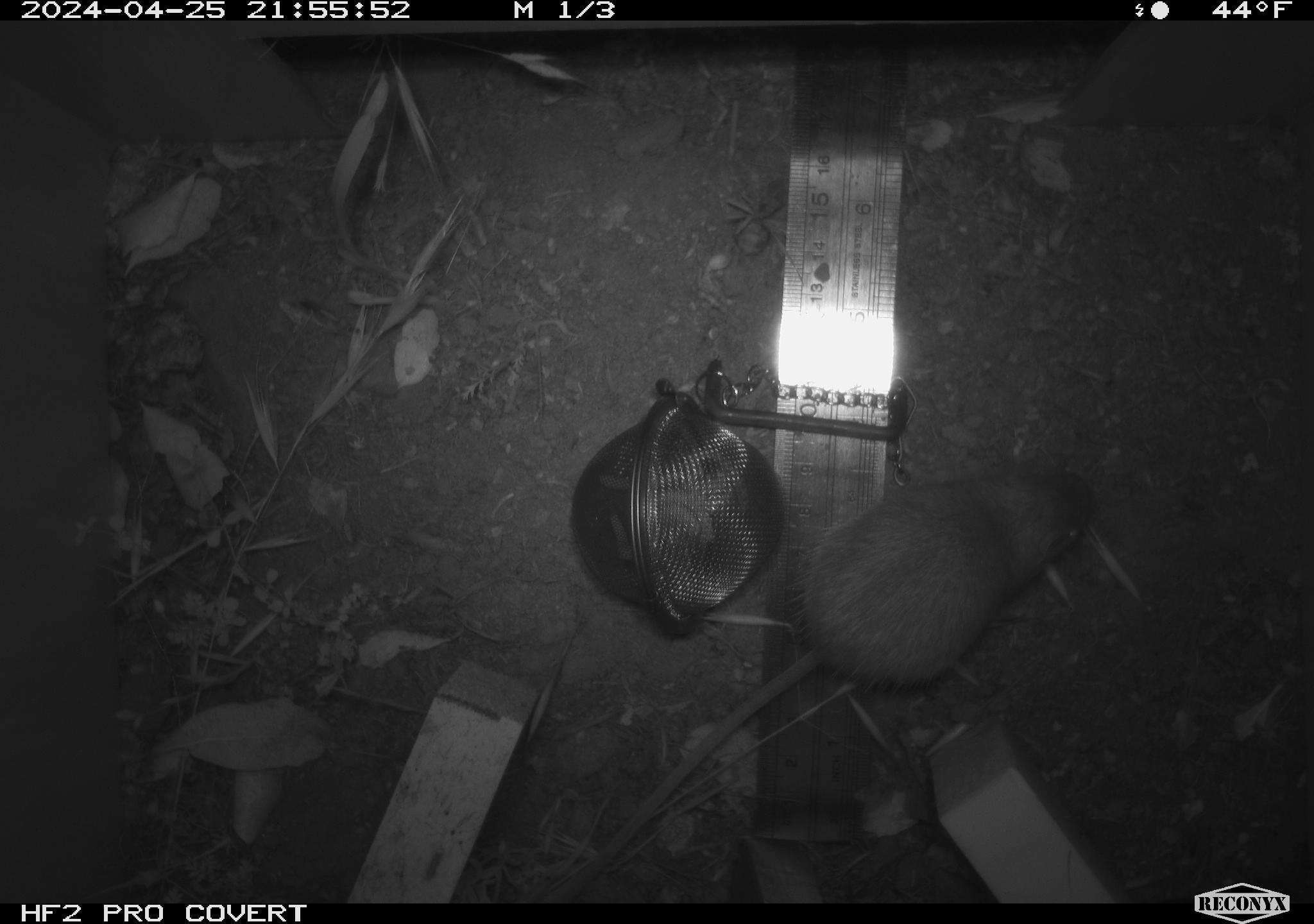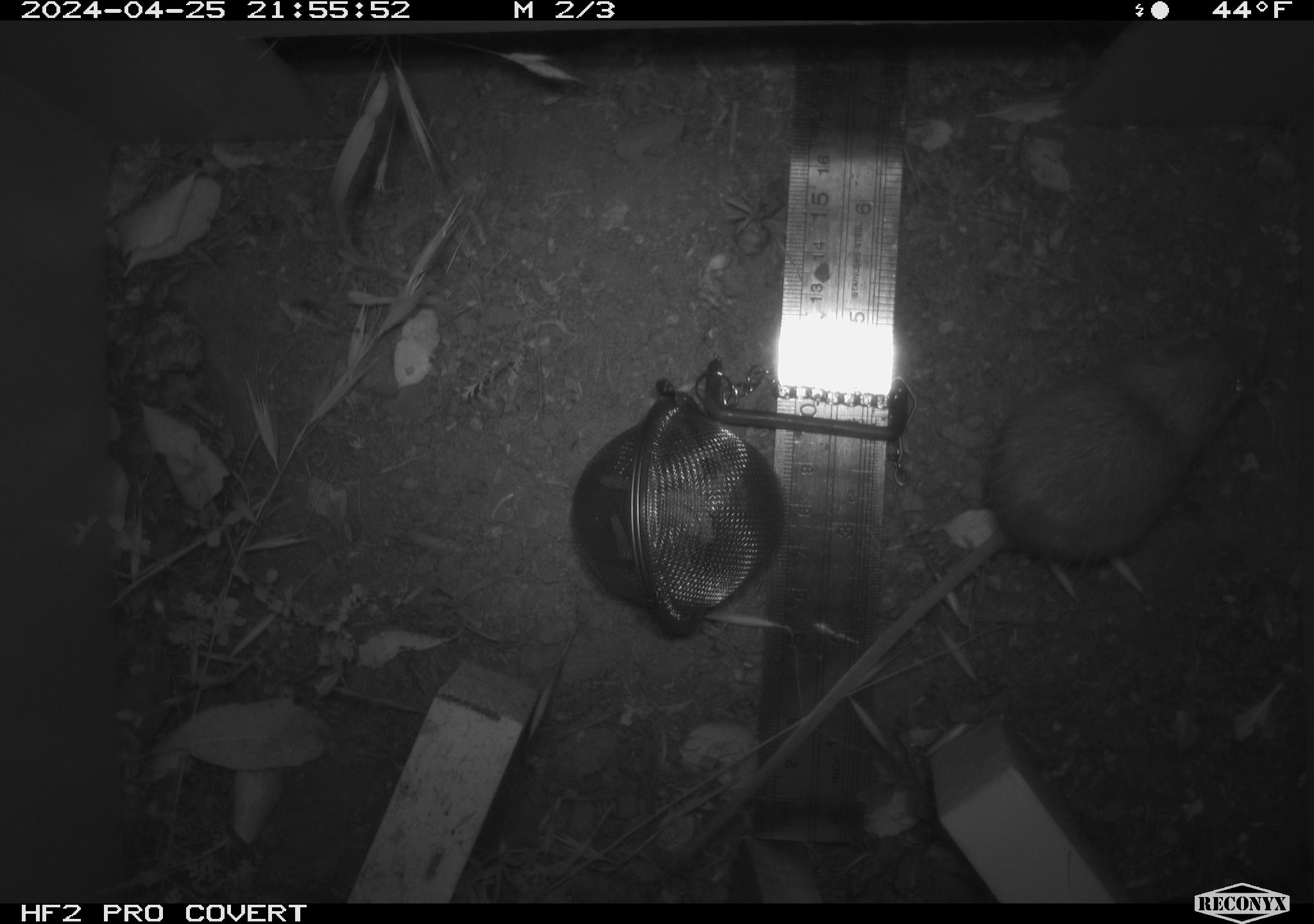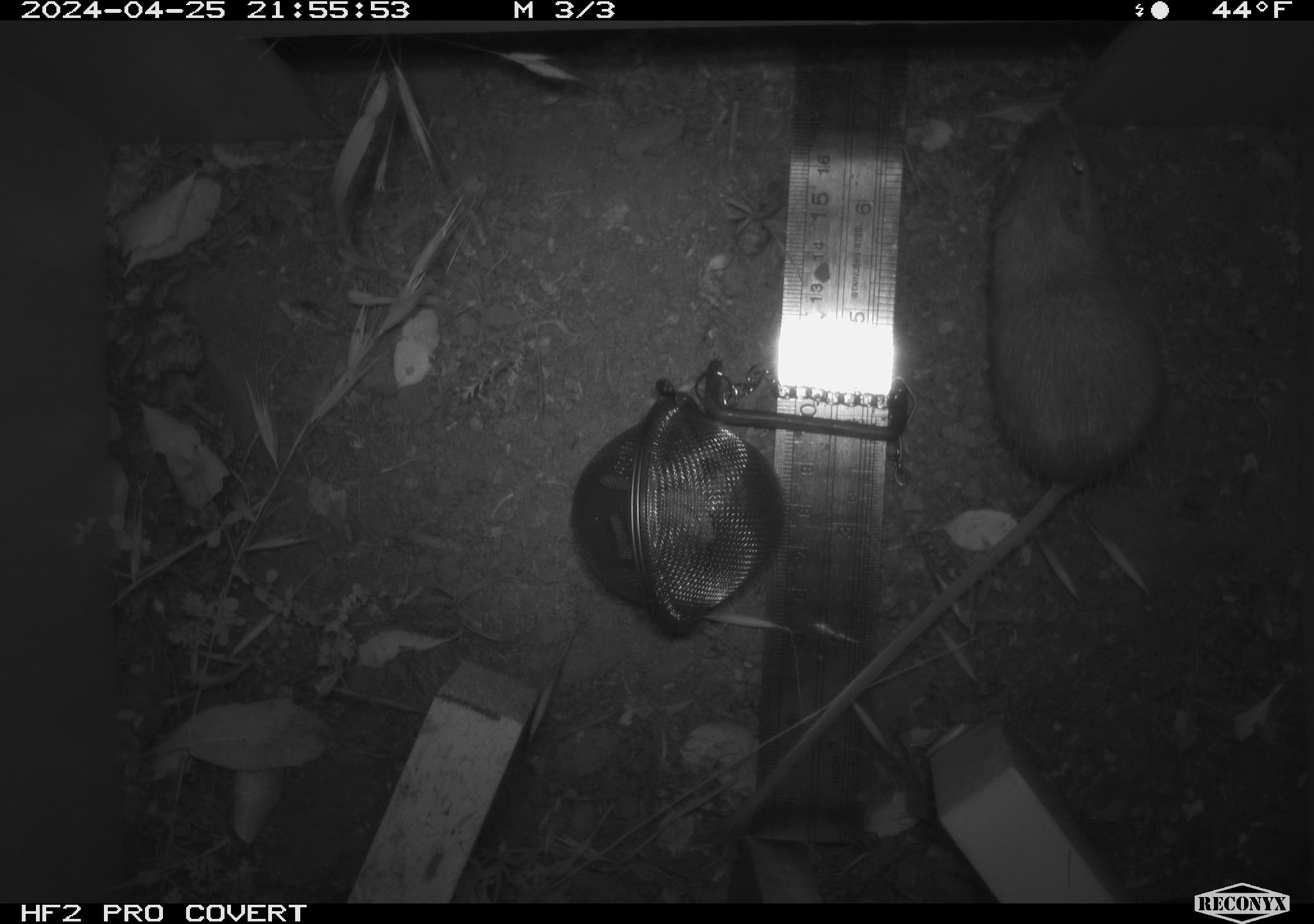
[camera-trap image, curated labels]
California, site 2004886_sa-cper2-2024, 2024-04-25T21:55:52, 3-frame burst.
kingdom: Animalia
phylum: Chordata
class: Mammalia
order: Rodentia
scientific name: Rodentia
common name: rodent